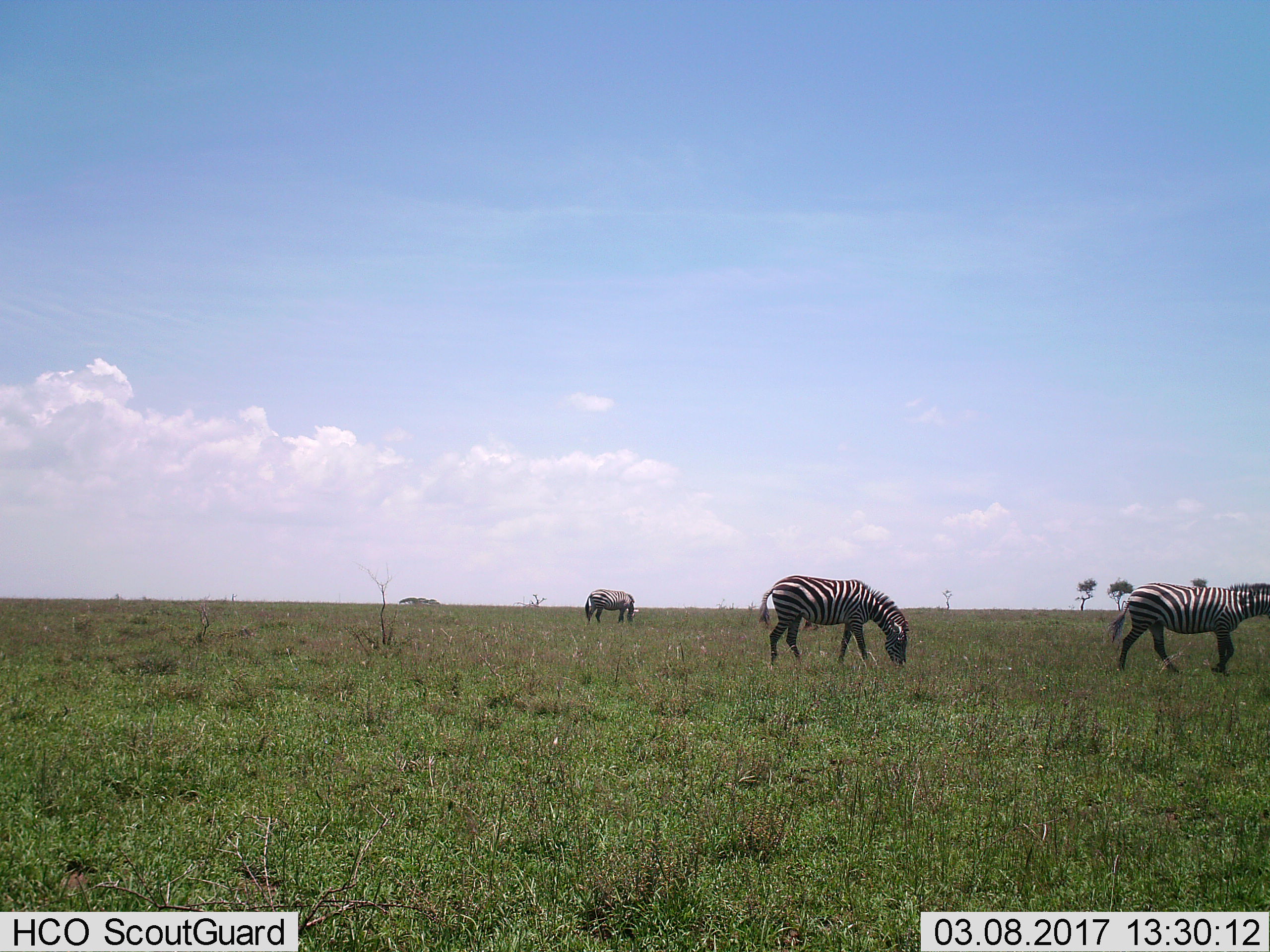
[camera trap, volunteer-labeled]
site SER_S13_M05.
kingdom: Animalia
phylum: Chordata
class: Mammalia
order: Perissodactyla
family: Equidae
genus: Equus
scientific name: Equus quagga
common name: plains zebra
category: zebraplains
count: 3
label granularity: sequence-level